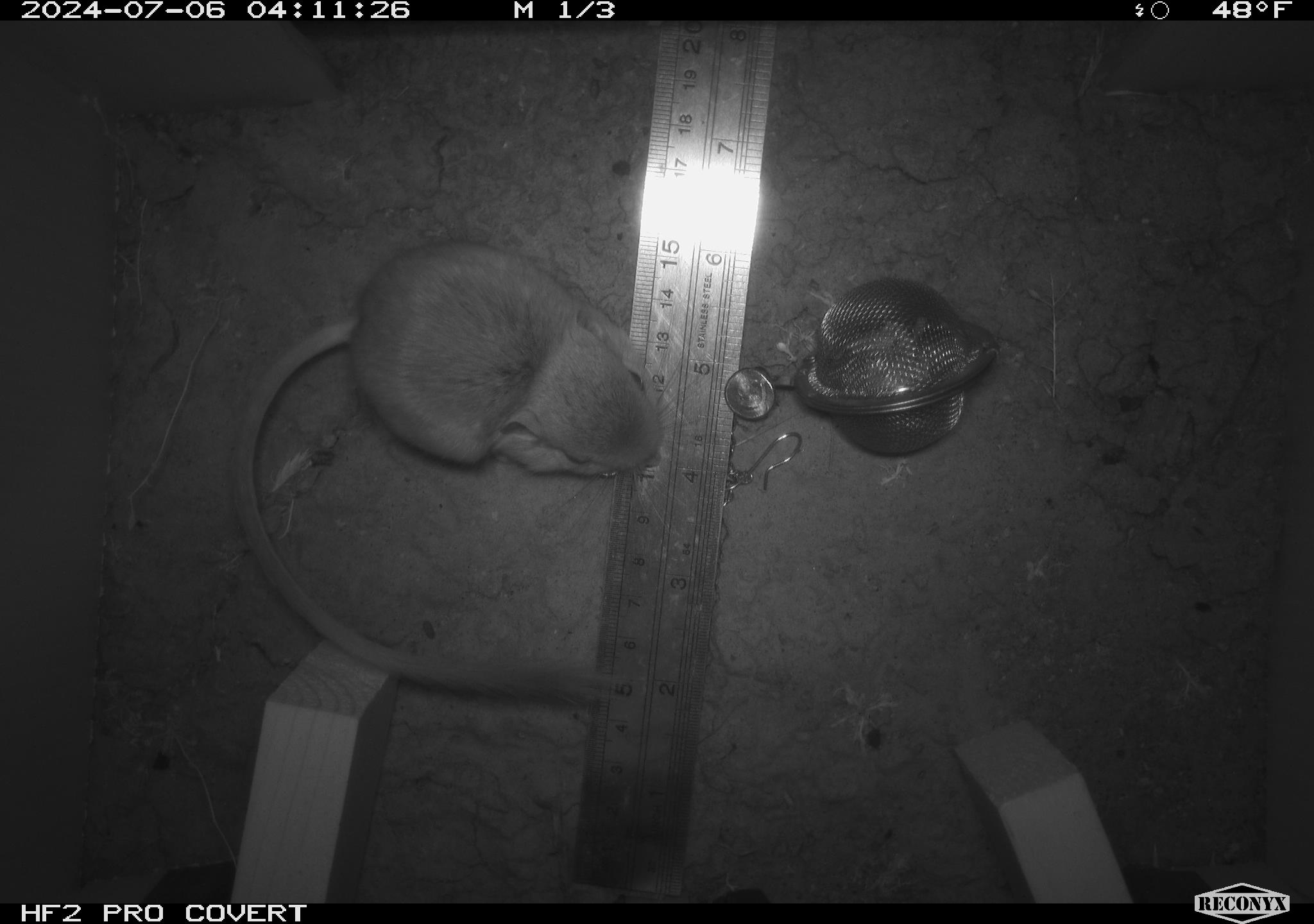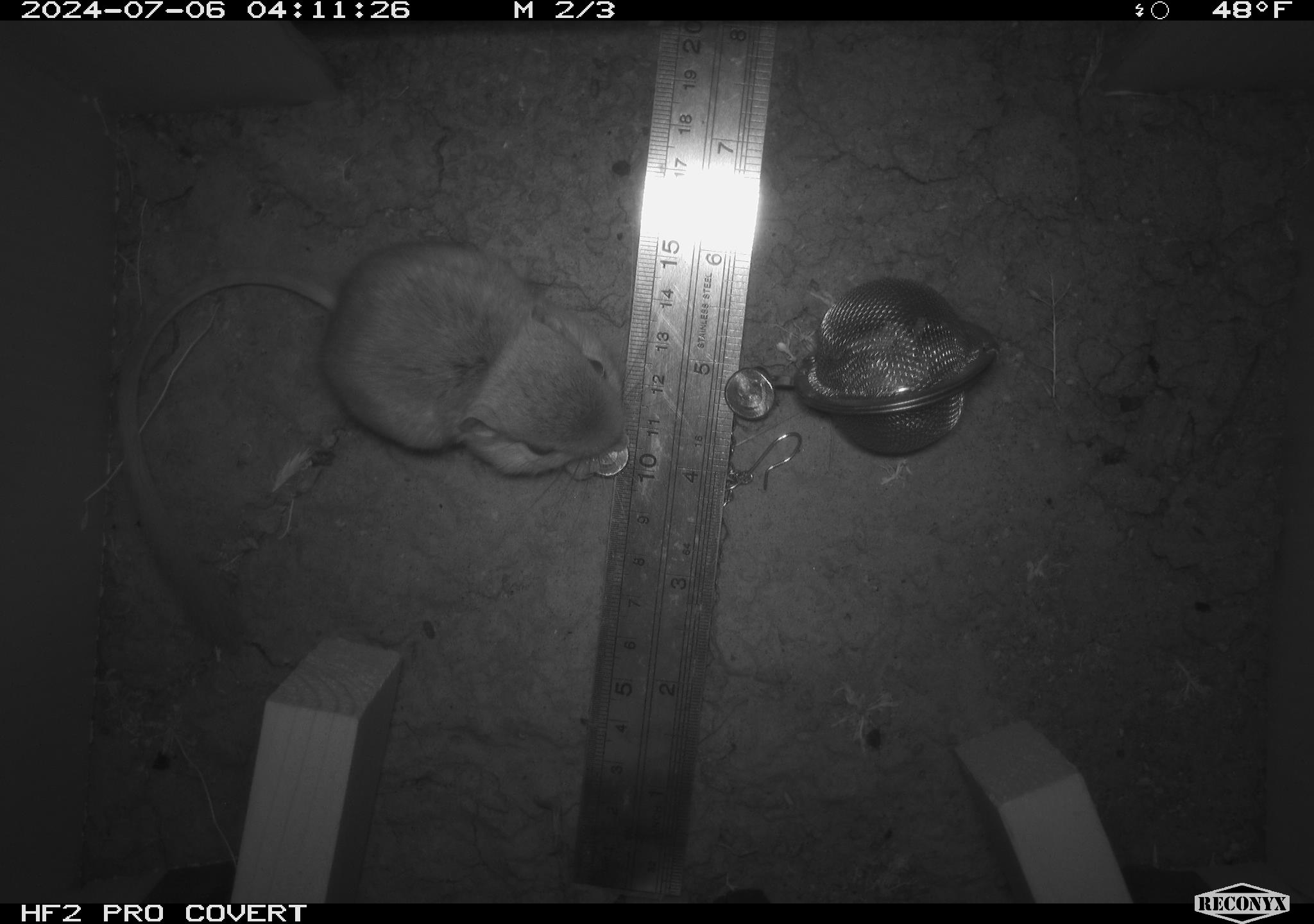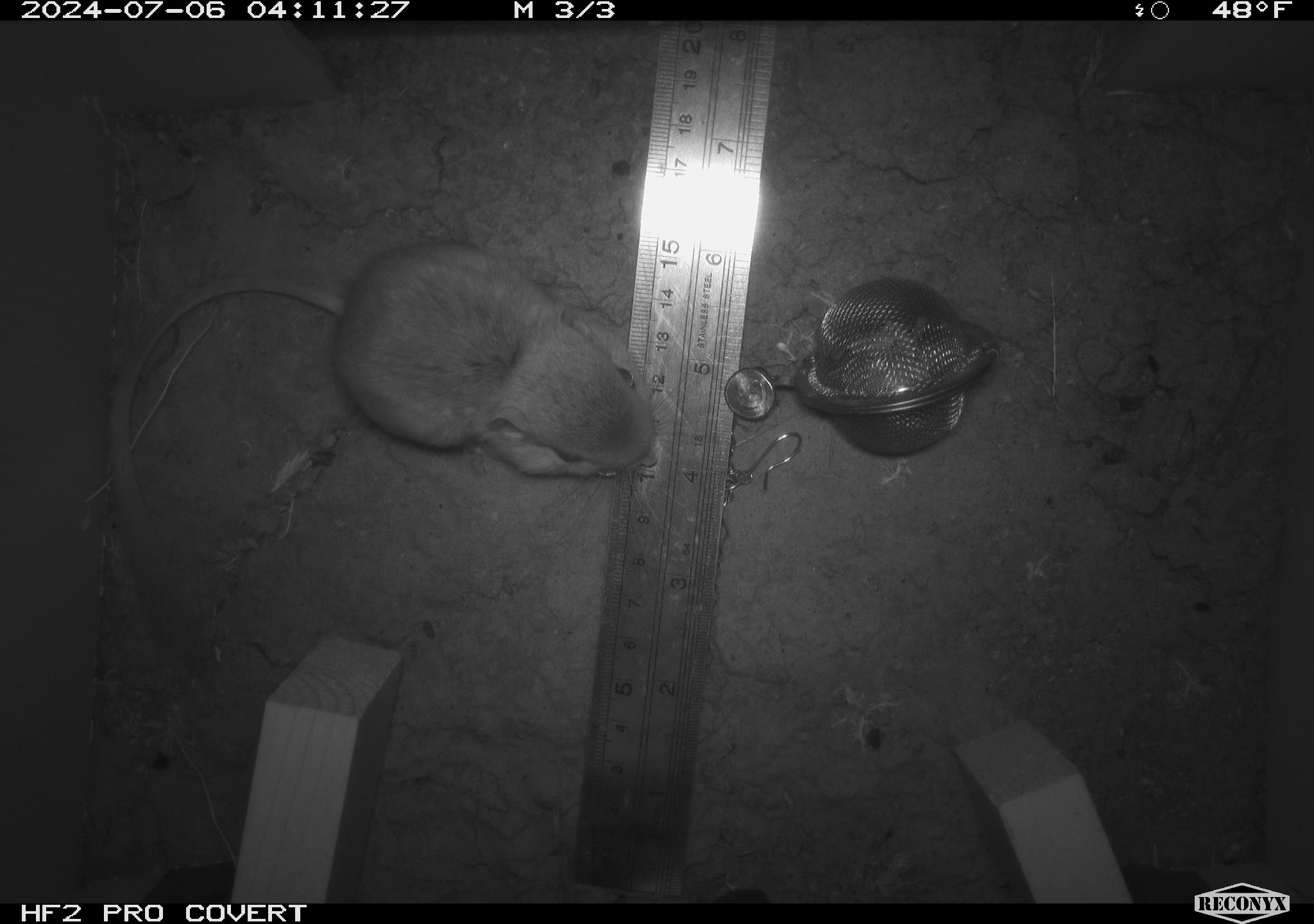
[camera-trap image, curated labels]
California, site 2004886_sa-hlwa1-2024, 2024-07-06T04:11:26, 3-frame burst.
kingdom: Animalia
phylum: Chordata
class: Mammalia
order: Rodentia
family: Heteromyidae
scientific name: Heteromyidae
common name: kangaroo rats and pocket mice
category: heteromyidae family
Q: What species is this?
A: Heteromyidae family (kangaroo rats and pocket mice) (Heteromyidae).